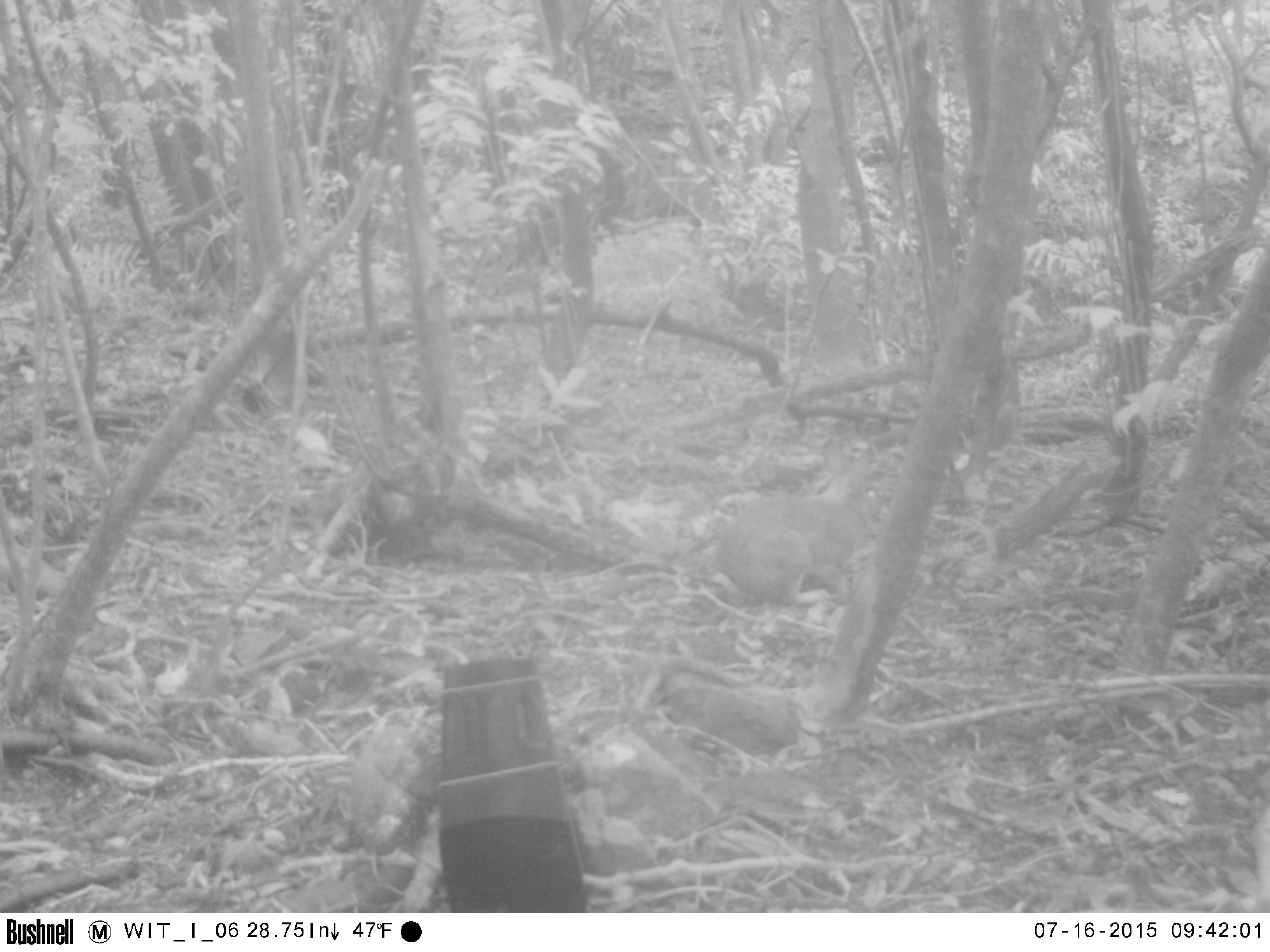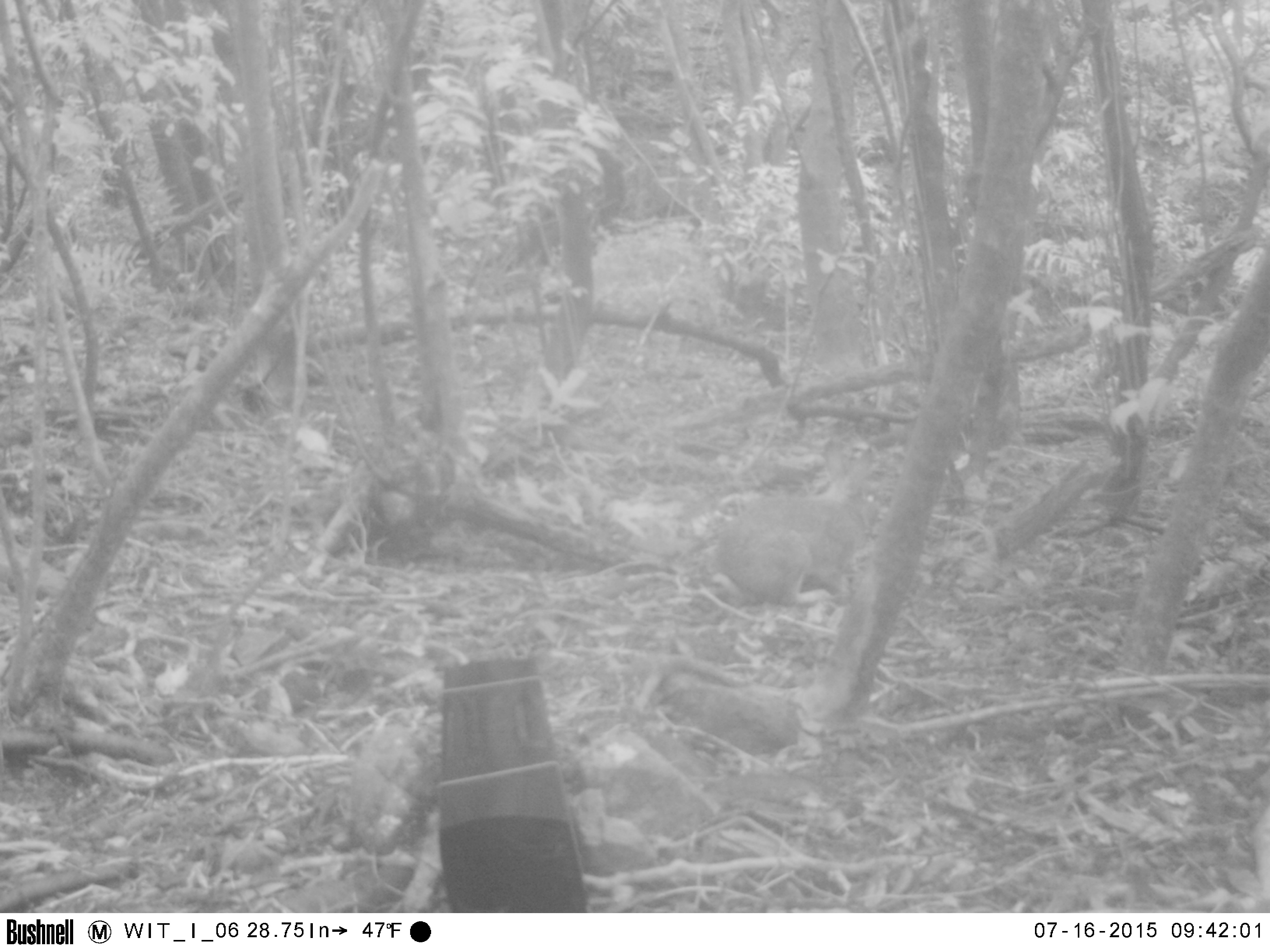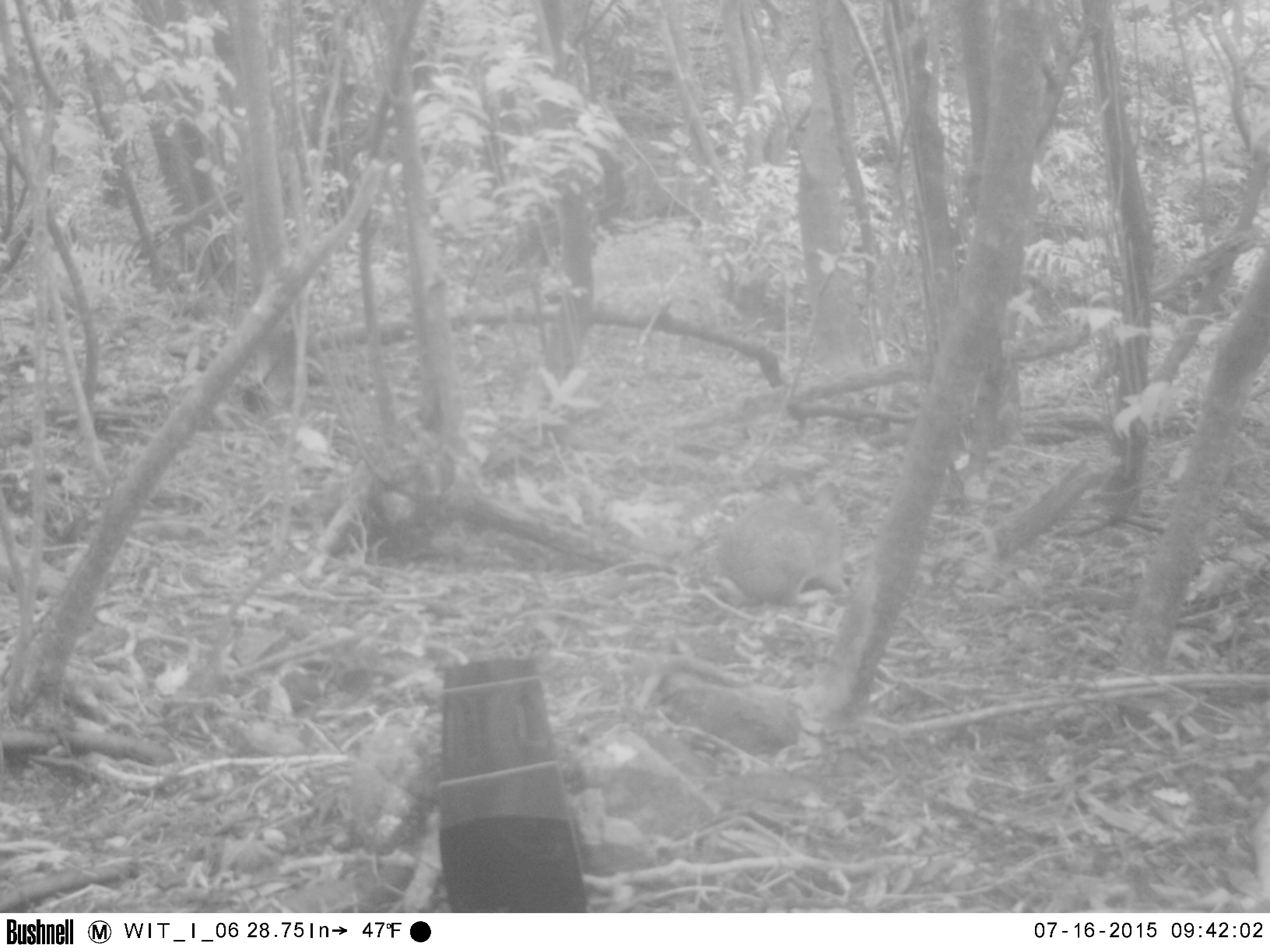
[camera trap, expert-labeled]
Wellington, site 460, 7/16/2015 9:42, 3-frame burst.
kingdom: Animalia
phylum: Chordata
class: Mammalia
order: Lagomorpha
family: Leporidae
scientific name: Leporidae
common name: rabbit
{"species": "rabbit (Leporidae)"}